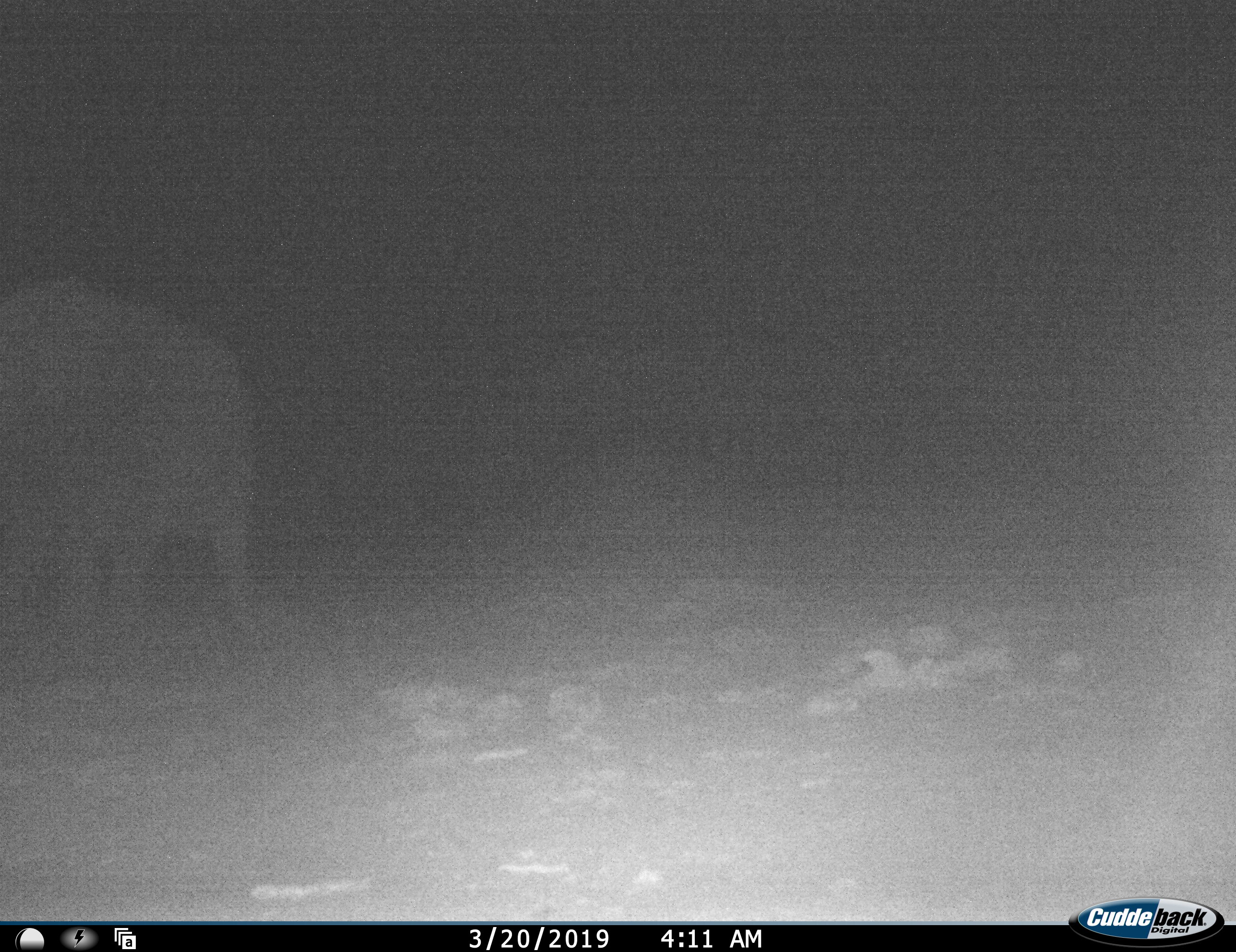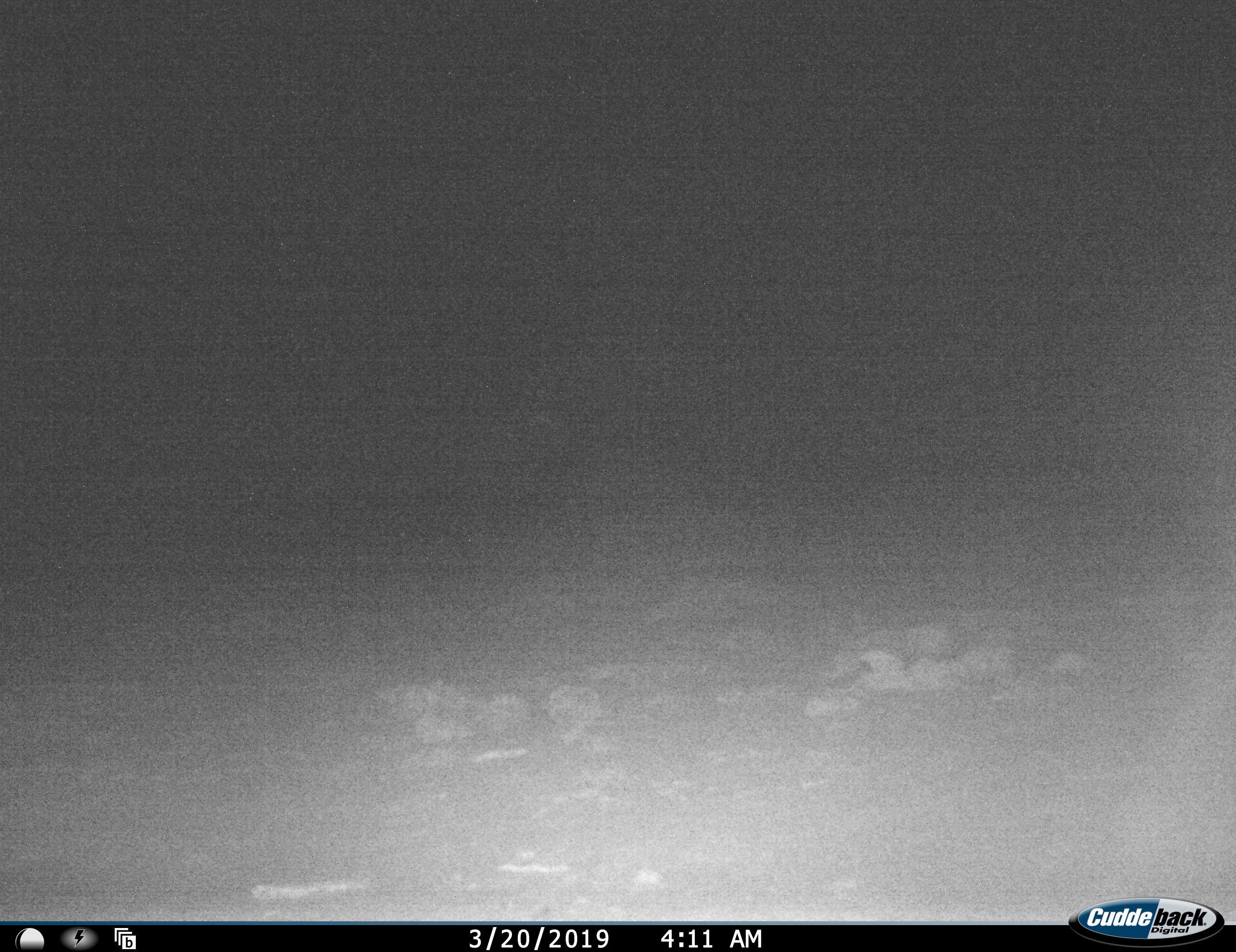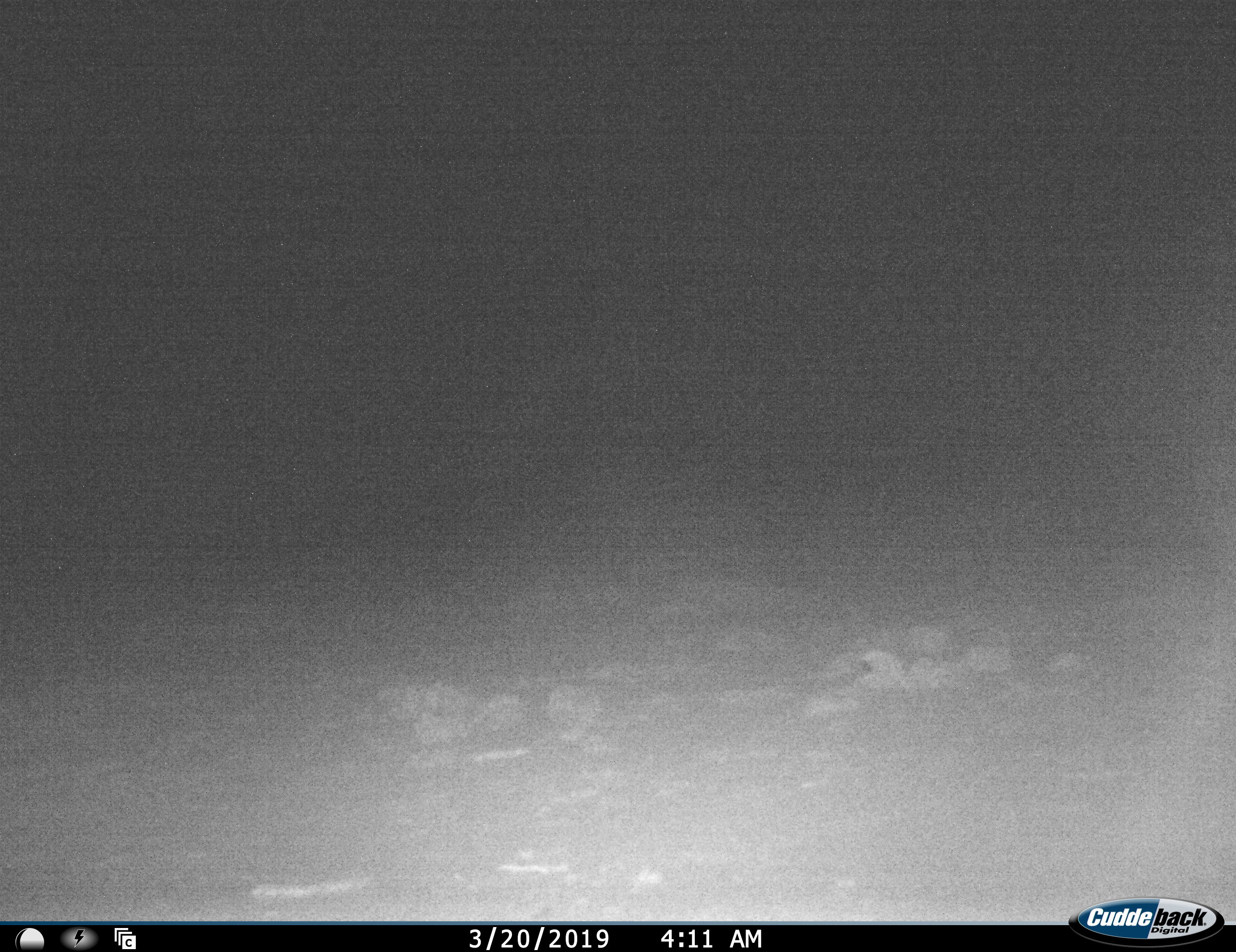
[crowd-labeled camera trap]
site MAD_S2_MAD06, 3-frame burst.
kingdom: Animalia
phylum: Chordata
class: Mammalia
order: Proboscidea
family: Elephantidae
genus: Loxodonta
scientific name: Loxodonta africana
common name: african bush elephant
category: elephant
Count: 1.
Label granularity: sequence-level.